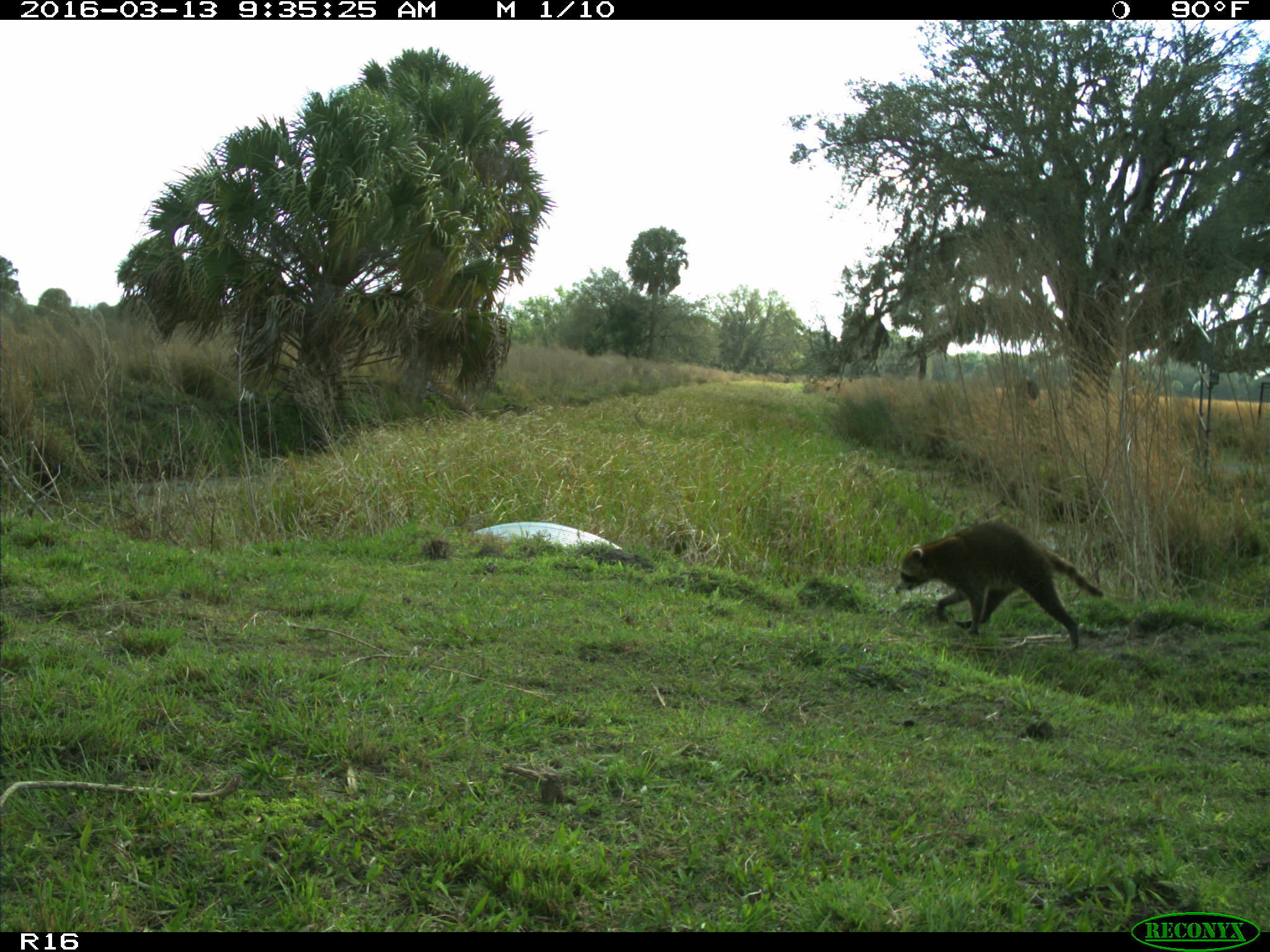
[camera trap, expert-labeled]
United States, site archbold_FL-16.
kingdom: Animalia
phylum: Chordata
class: Mammalia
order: Carnivora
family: Procyonidae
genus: Procyon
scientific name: Procyon lotor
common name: common raccoon